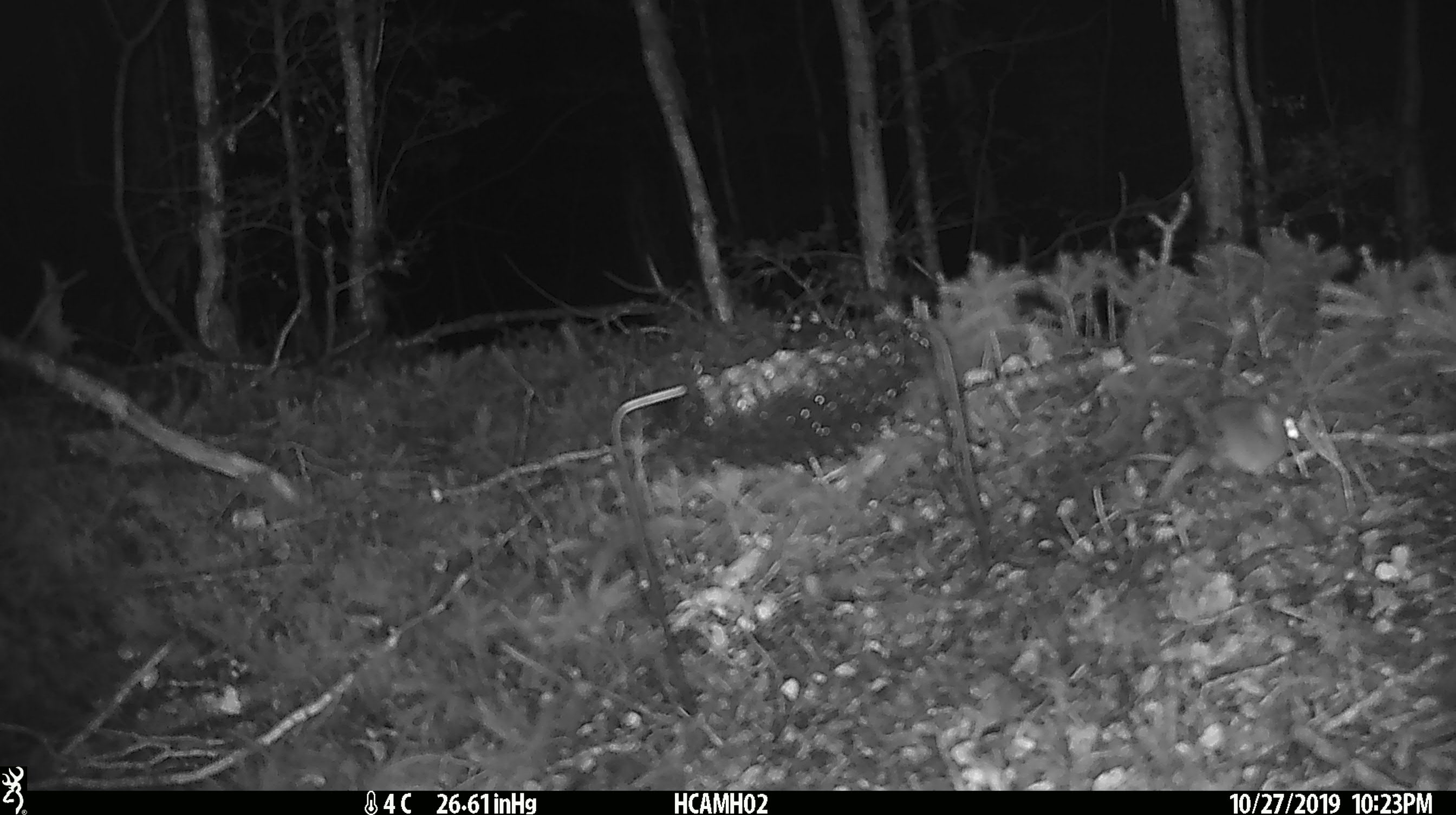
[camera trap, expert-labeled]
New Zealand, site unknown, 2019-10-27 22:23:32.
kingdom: Animalia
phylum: Chordata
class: Mammalia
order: Rodentia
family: Muridae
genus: Mus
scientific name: Mus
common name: mouse